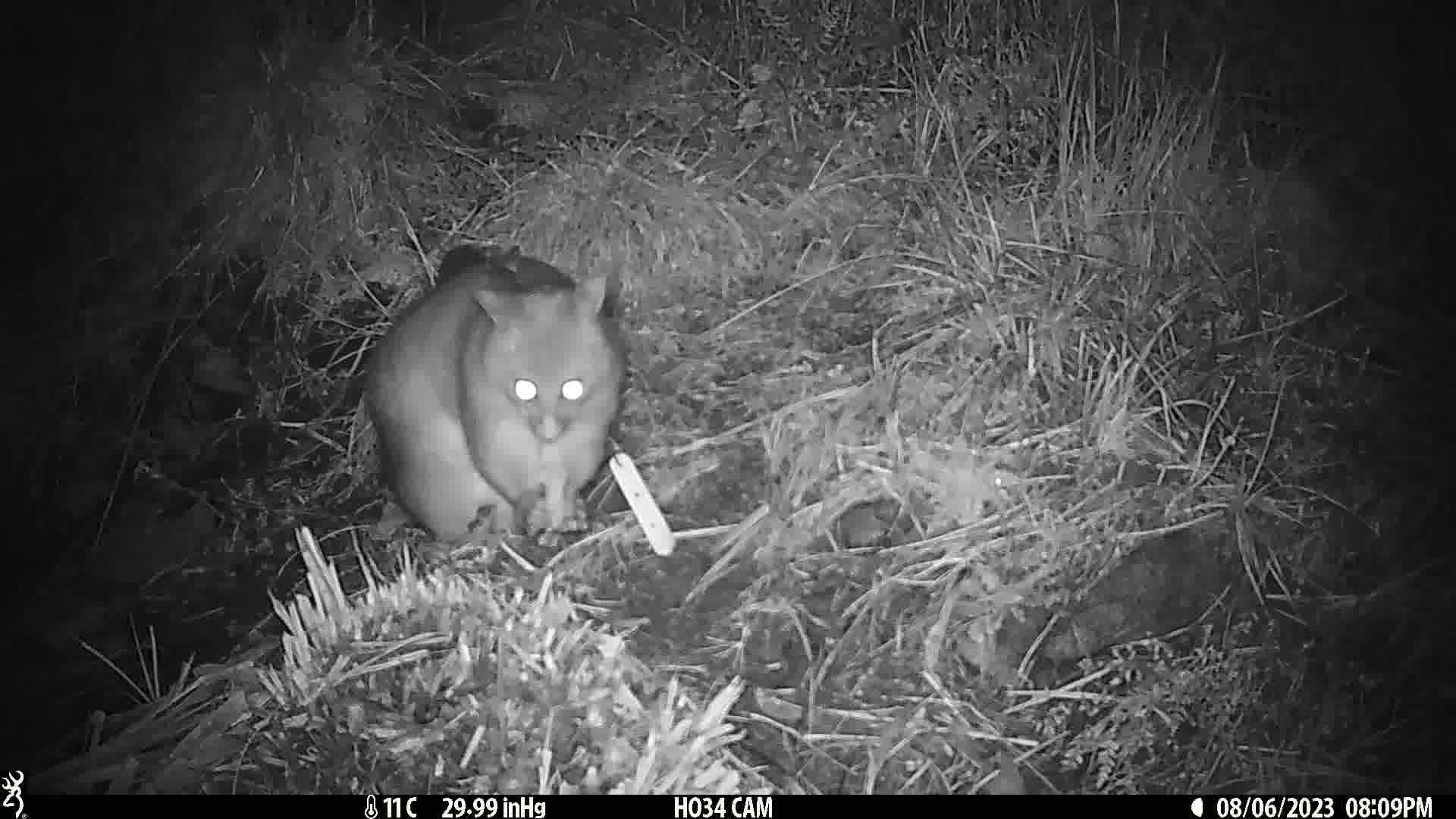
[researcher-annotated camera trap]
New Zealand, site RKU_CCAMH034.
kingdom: Animalia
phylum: Chordata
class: Mammalia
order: Diprotodontia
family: Phalangeridae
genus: Trichosurus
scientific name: Trichosurus vulpecula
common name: common brushtail possum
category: possum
Possum (common brushtail possum) (Trichosurus vulpecula).